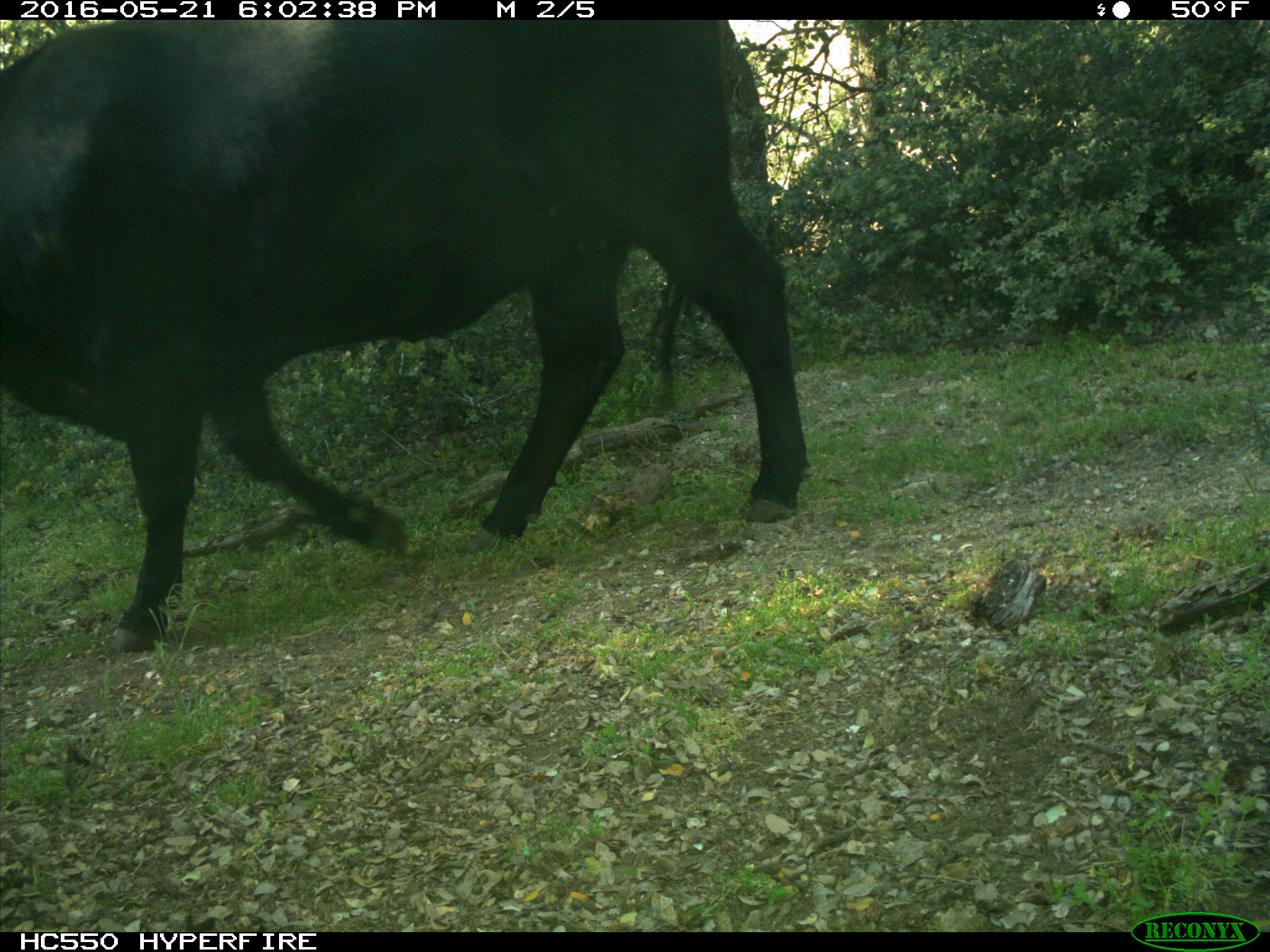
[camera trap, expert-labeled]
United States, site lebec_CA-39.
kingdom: Animalia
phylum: Chordata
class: Mammalia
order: Artiodactyla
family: Bovidae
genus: Bos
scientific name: Bos taurus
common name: domestic cow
Bos taurus (domestic cow).